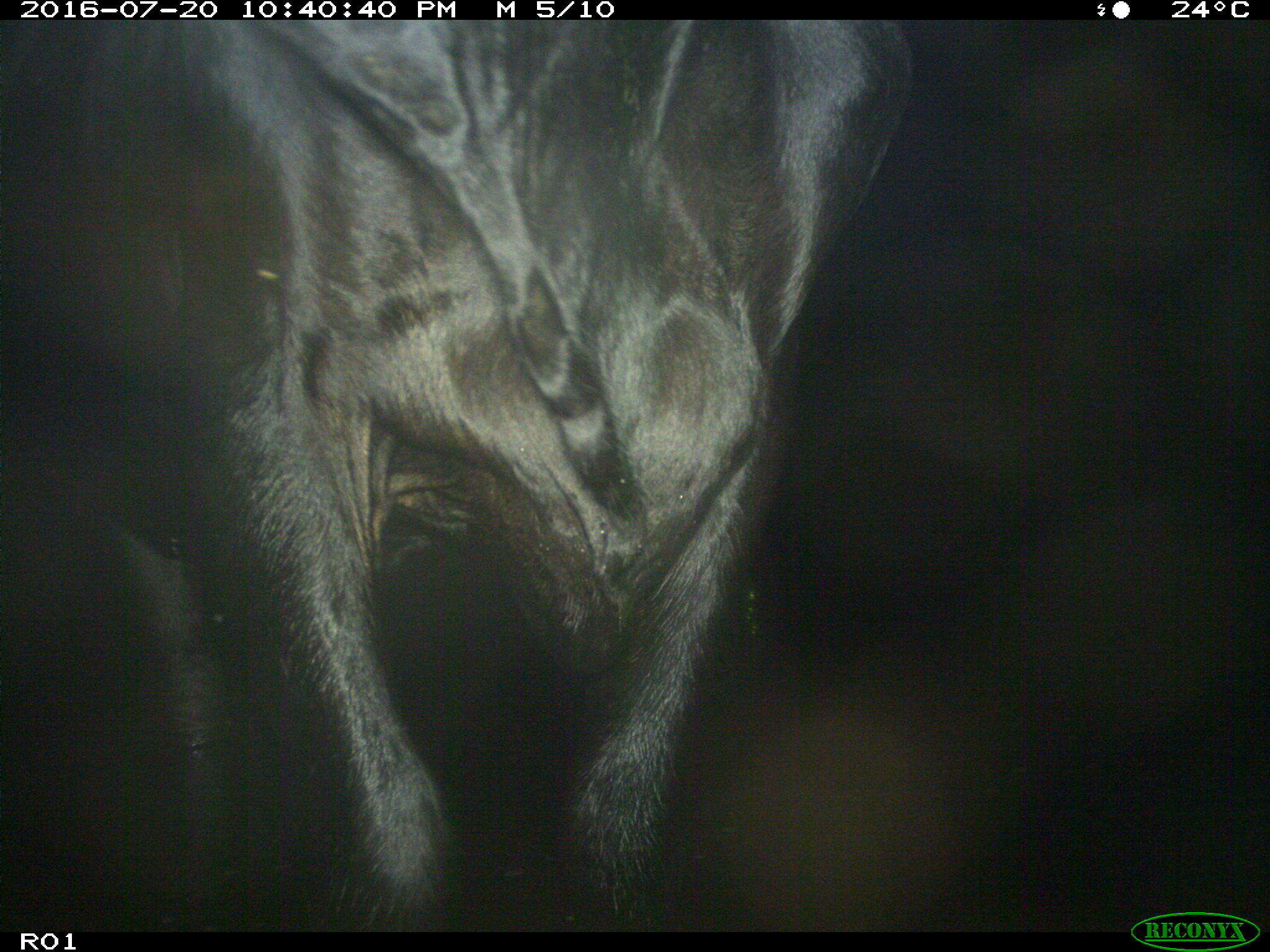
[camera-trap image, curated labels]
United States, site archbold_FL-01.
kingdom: Animalia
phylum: Chordata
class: Mammalia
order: Artiodactyla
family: Bovidae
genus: Bos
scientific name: Bos taurus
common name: domestic cow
Bos taurus (domestic cow).